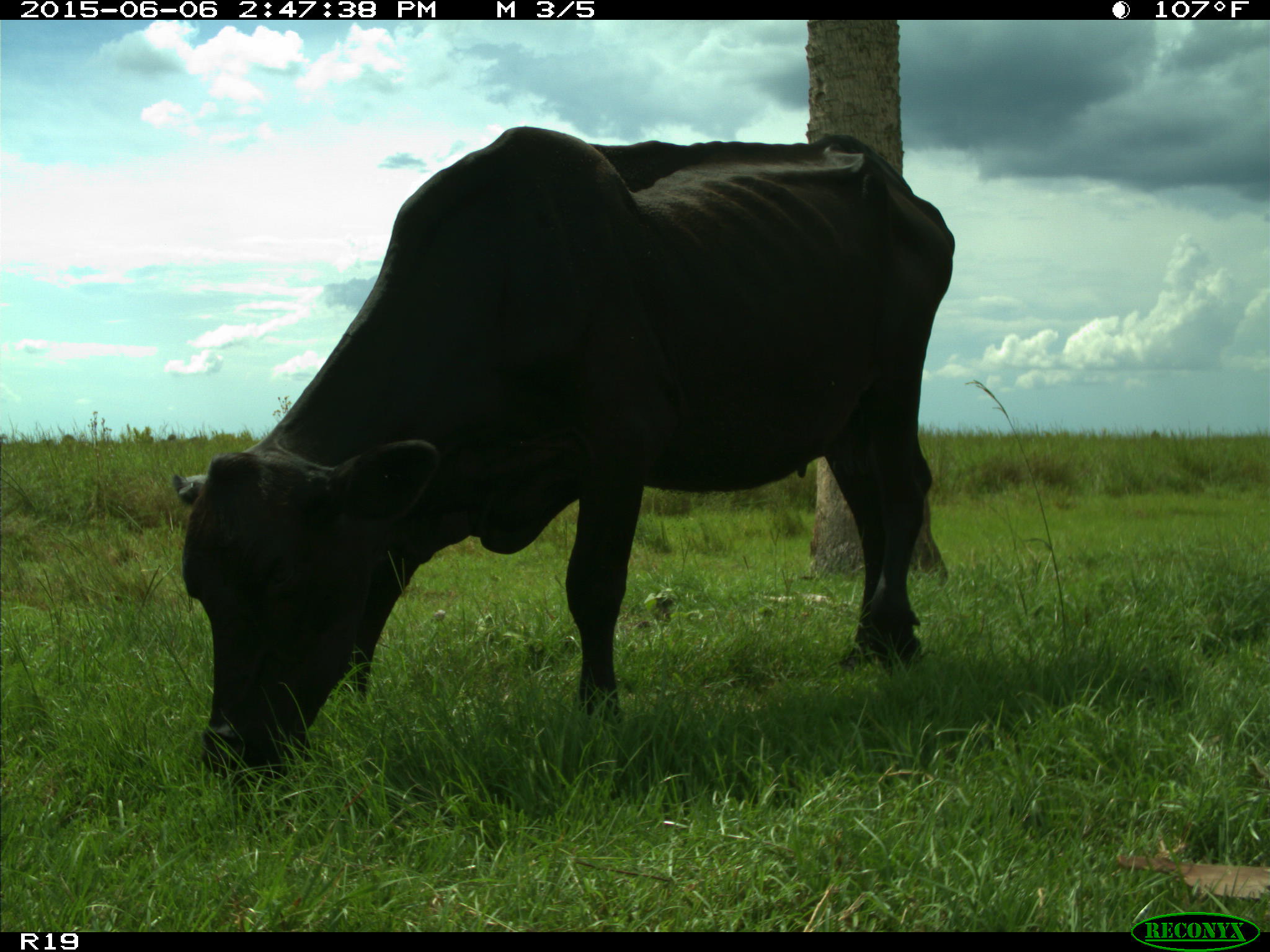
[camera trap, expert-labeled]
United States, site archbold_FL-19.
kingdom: Animalia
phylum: Chordata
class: Mammalia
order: Artiodactyla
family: Bovidae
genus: Bos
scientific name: Bos taurus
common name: domestic cow